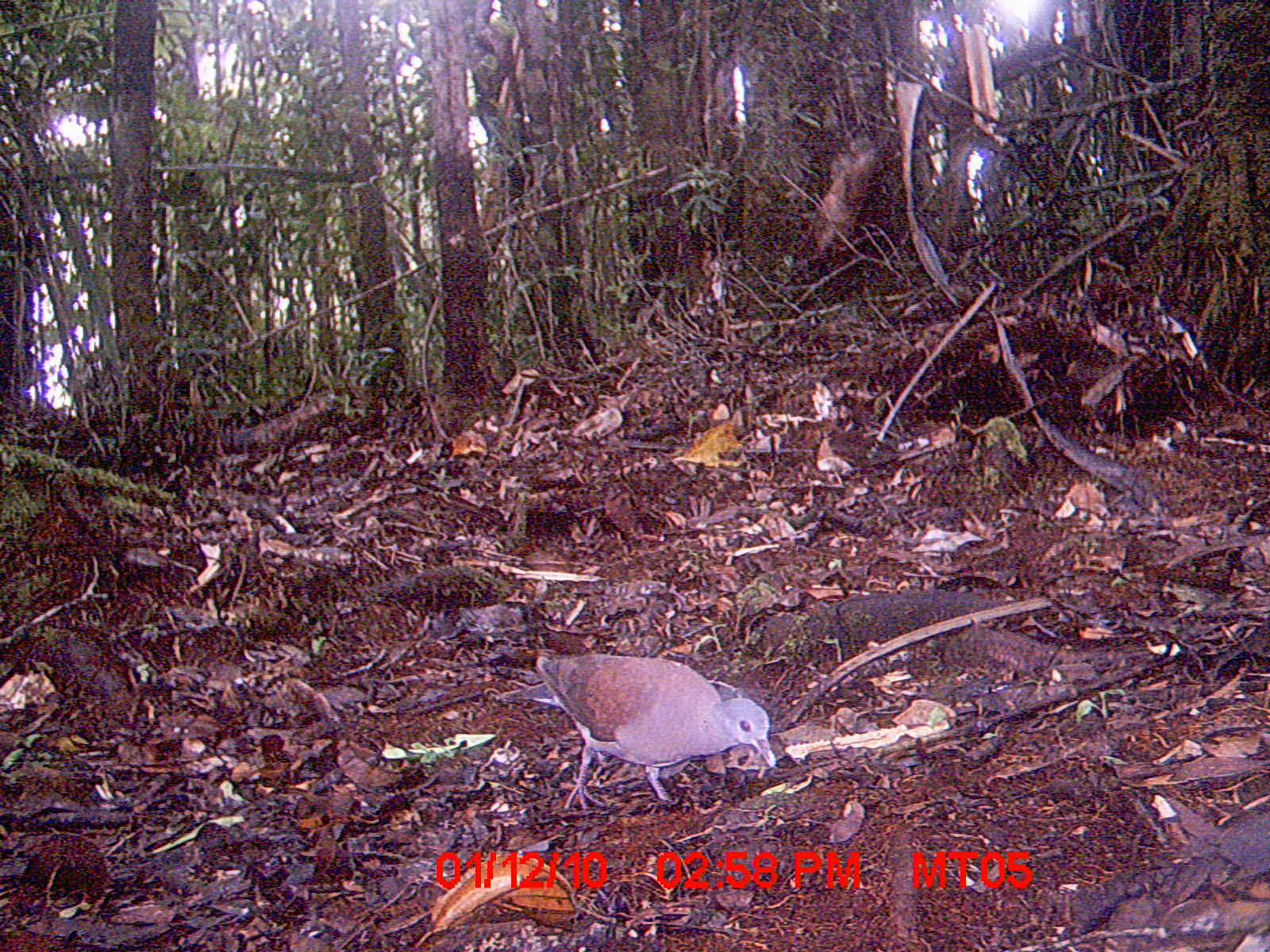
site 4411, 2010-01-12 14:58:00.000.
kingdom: Animalia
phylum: Chordata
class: Aves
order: Columbiformes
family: Columbidae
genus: Streptopelia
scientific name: Streptopelia picturata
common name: malagasy turtle dove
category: nesoenas picturata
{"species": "nesoenas picturata (malagasy turtle dove) (Streptopelia picturata)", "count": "1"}